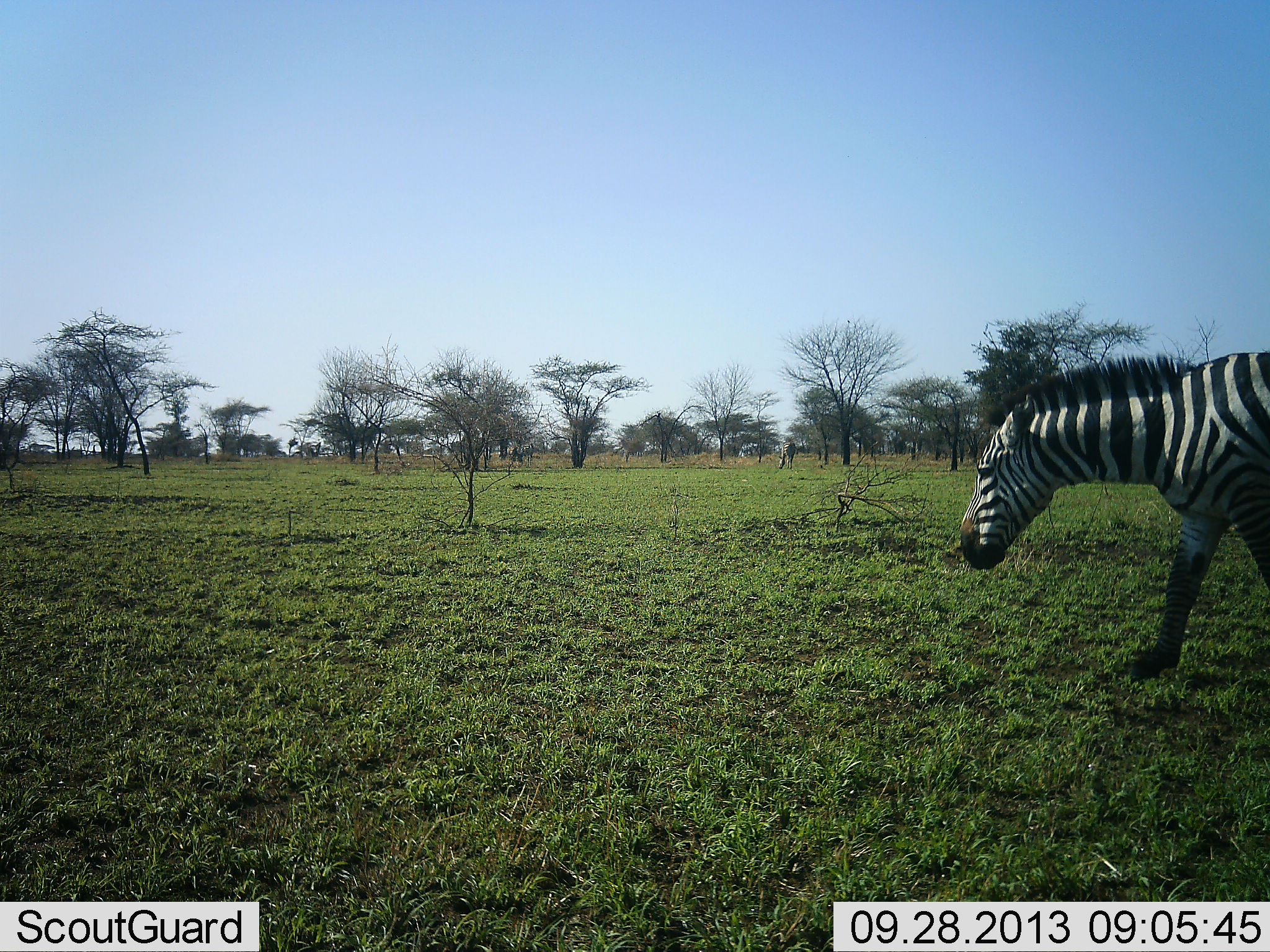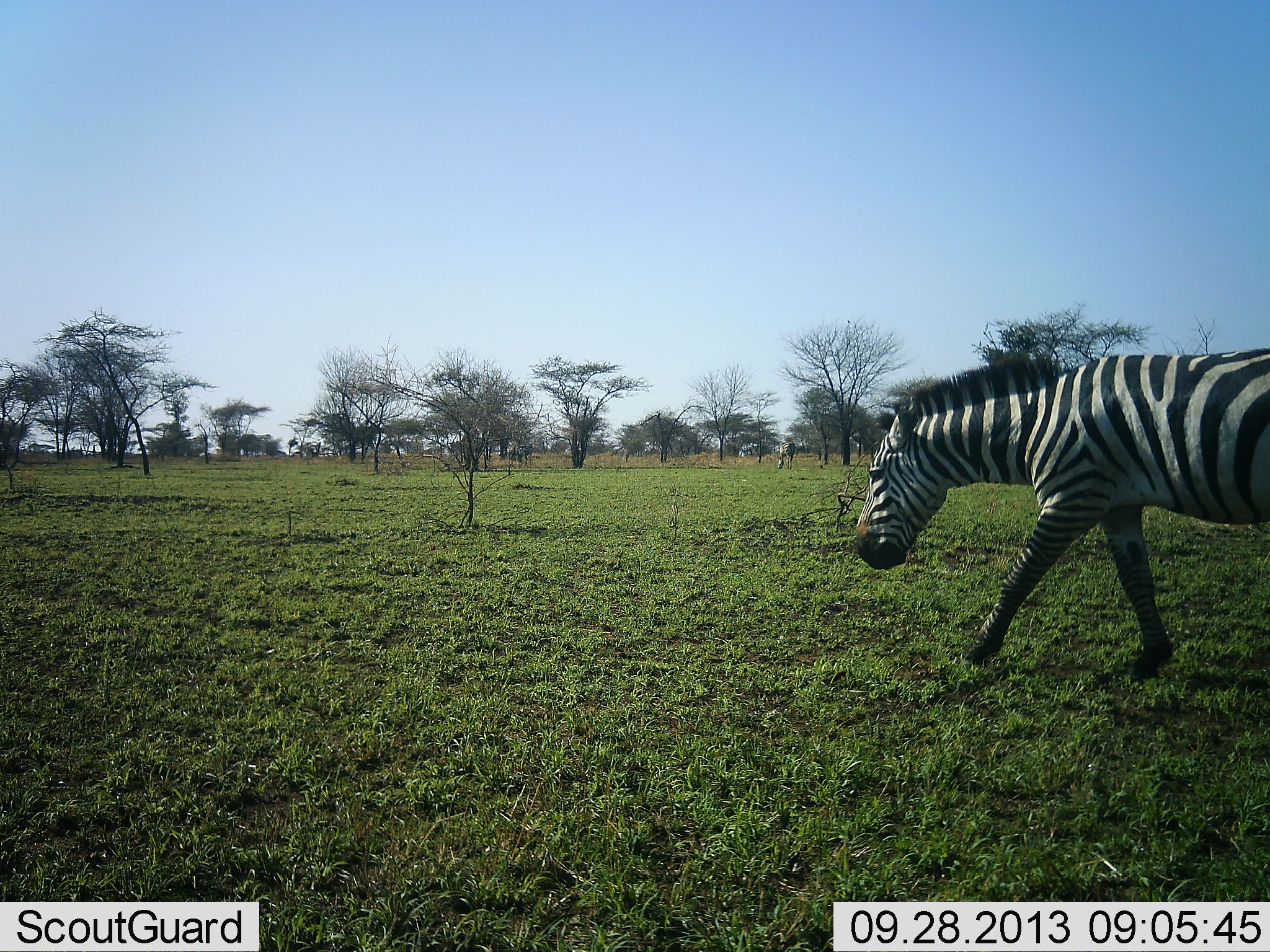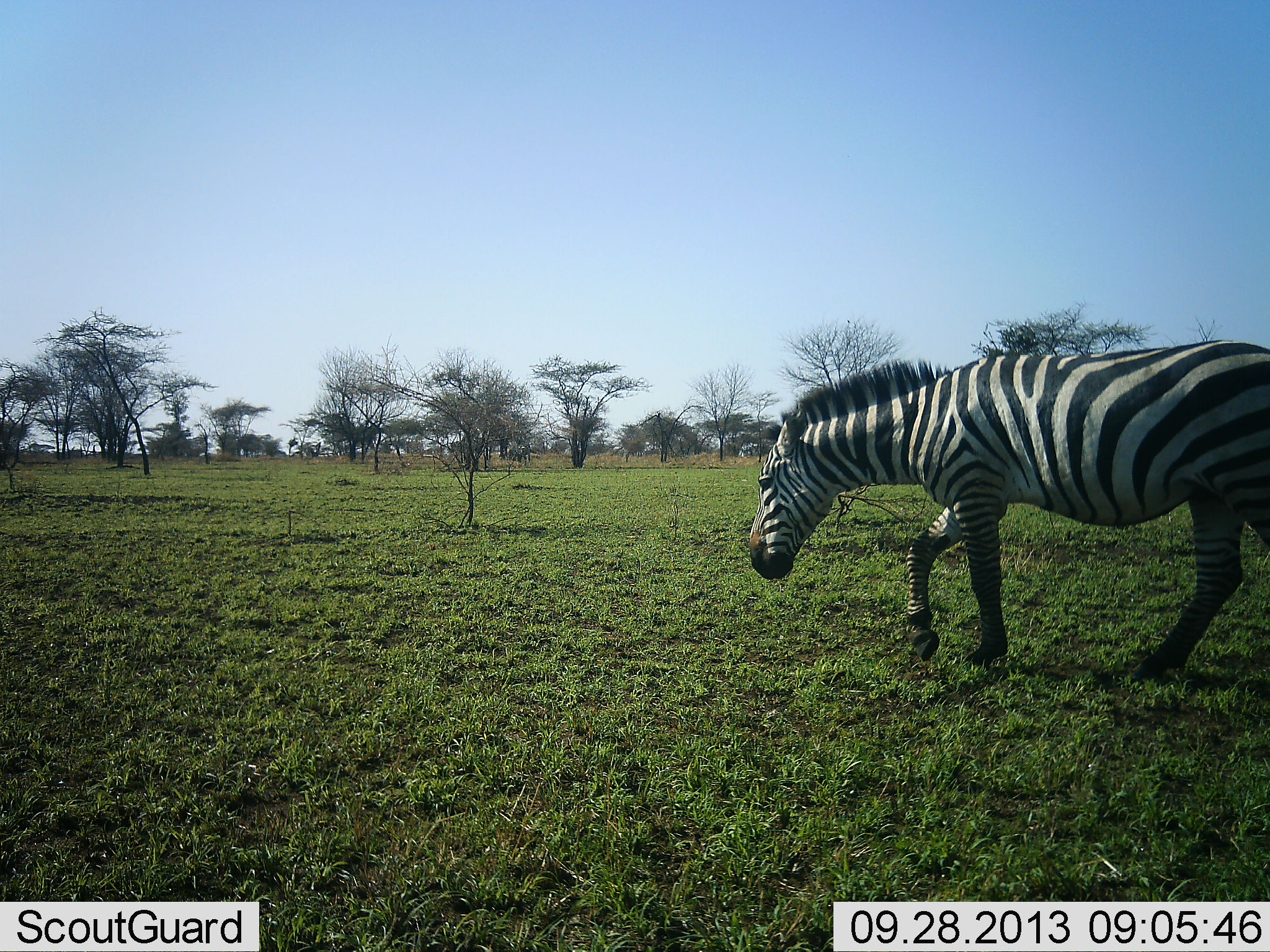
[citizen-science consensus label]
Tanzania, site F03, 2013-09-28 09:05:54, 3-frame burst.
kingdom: Animalia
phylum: Chordata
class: Mammalia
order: Perissodactyla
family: Equidae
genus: Equus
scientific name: Equus quagga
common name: plains zebra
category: zebra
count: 1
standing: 5%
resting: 0%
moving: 100%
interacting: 0%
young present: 0%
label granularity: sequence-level